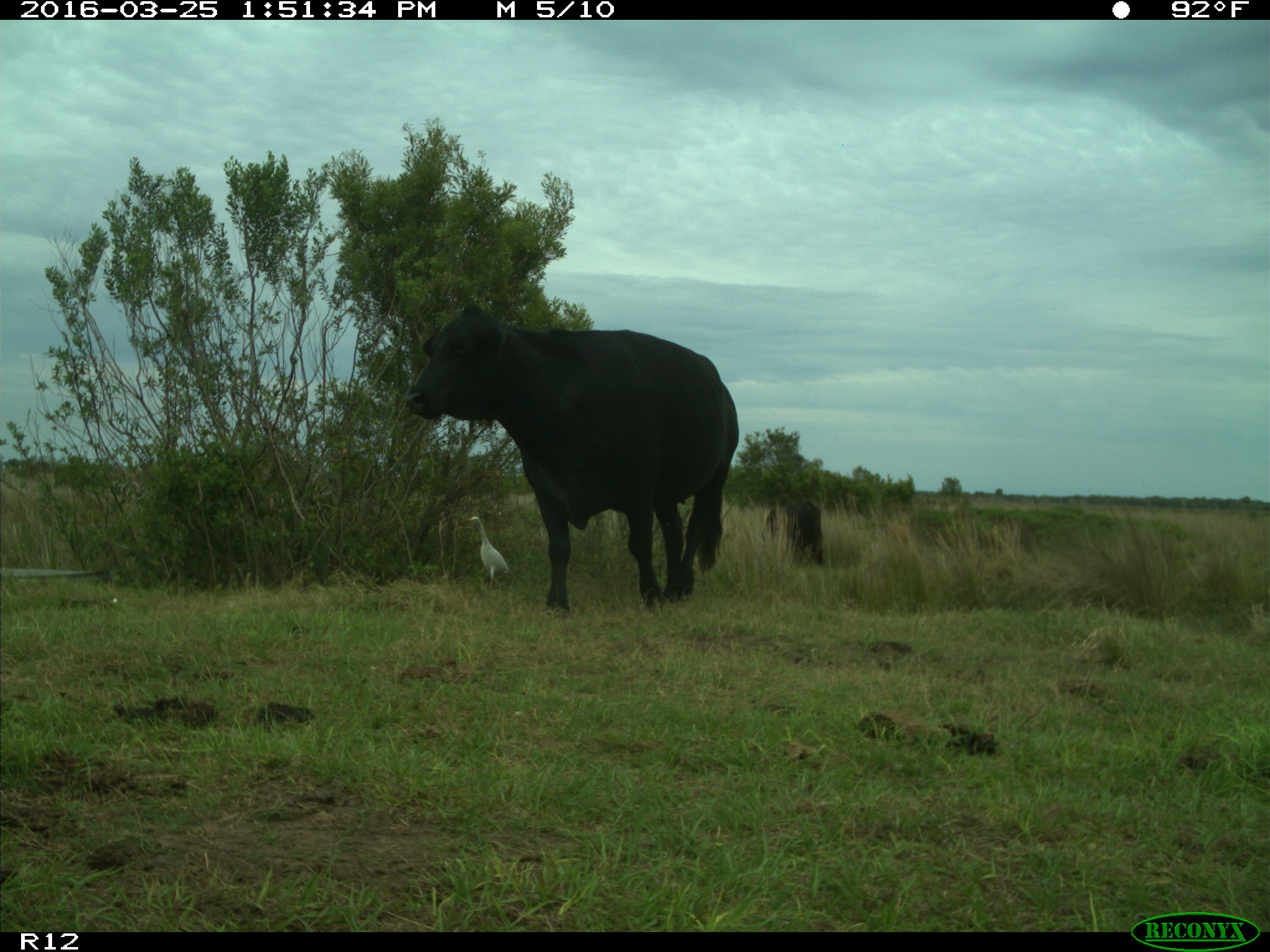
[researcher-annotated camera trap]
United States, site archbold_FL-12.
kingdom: Animalia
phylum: Chordata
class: Mammalia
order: Artiodactyla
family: Bovidae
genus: Bos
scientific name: Bos taurus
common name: domestic cow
Bos taurus (domestic cow).